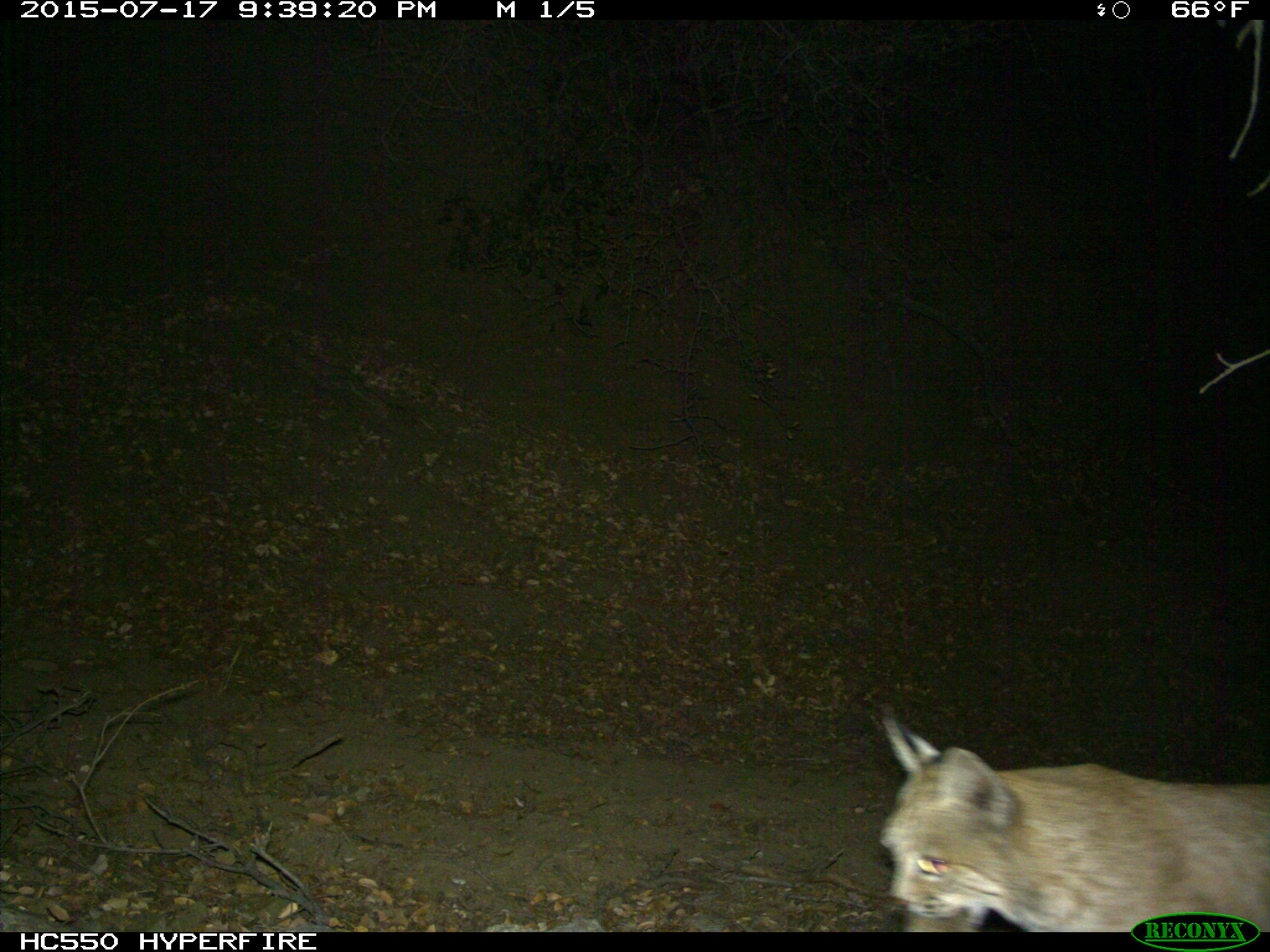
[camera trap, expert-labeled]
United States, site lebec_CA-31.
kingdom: Animalia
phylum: Chordata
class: Mammalia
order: Carnivora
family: Felidae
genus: Lynx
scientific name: Lynx rufus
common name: bobcat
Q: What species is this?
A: Lynx rufus (bobcat).